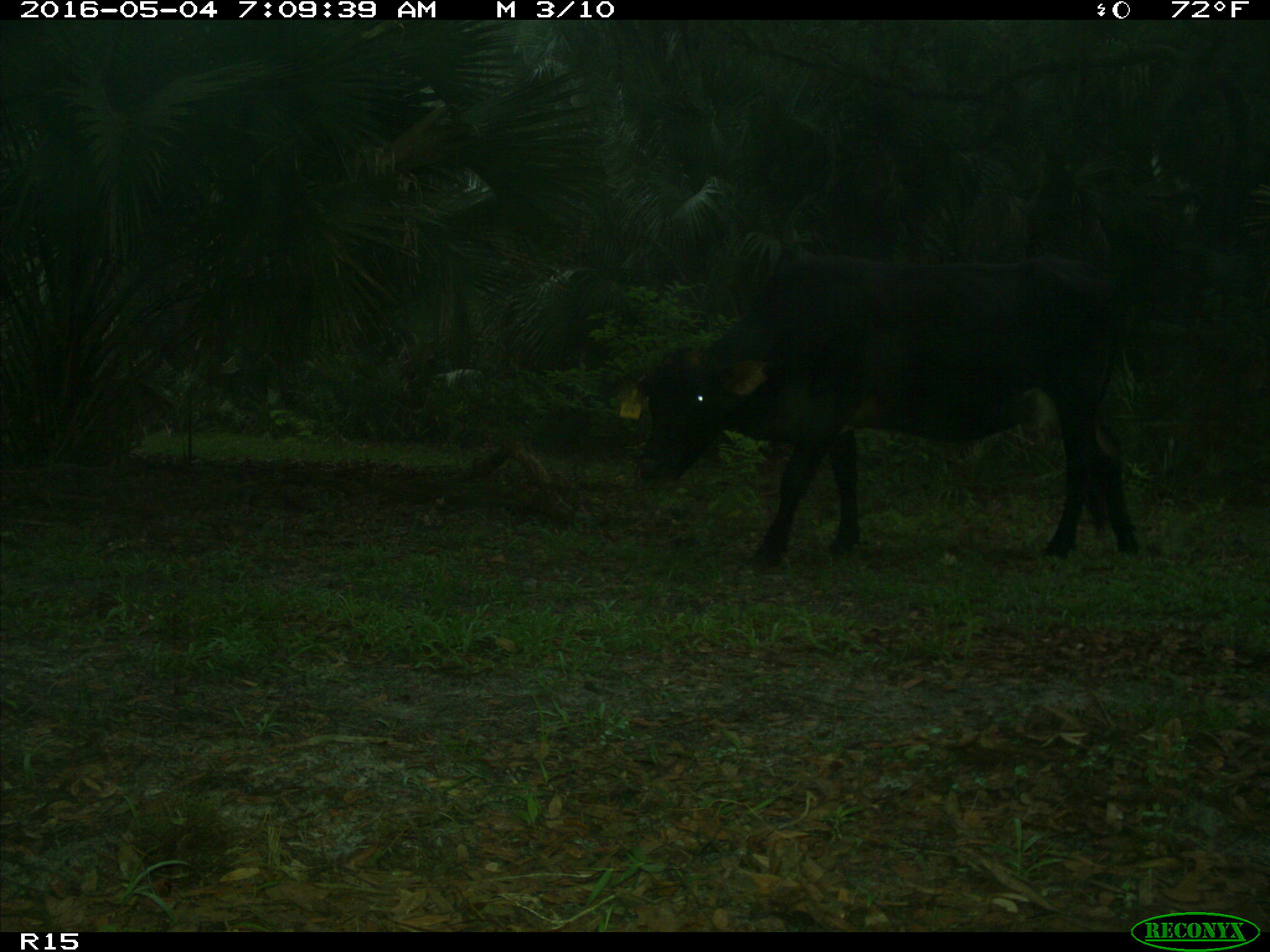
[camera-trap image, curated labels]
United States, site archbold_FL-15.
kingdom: Animalia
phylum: Chordata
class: Mammalia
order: Artiodactyla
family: Bovidae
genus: Bos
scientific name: Bos taurus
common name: domestic cow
Bos taurus (domestic cow).